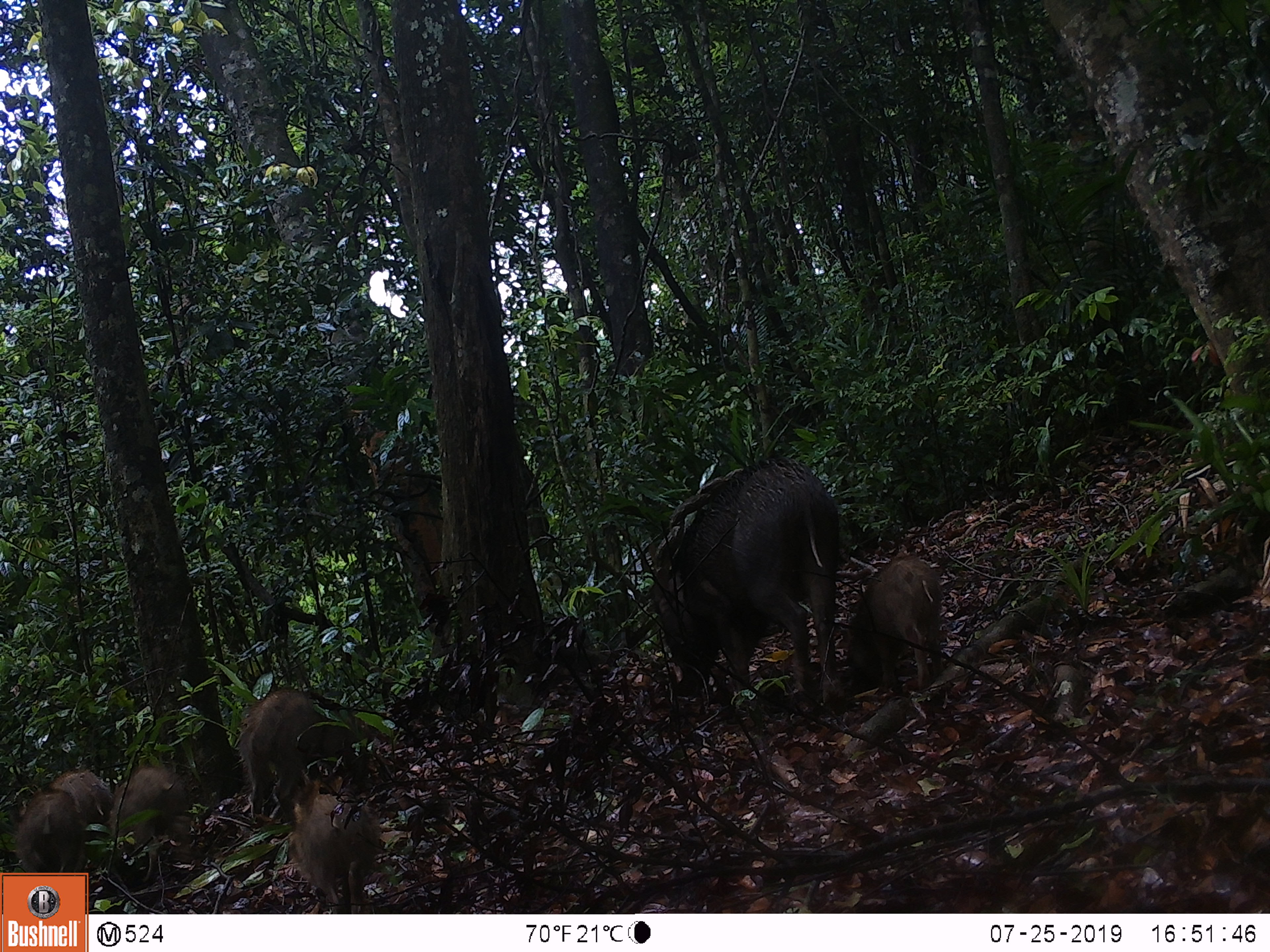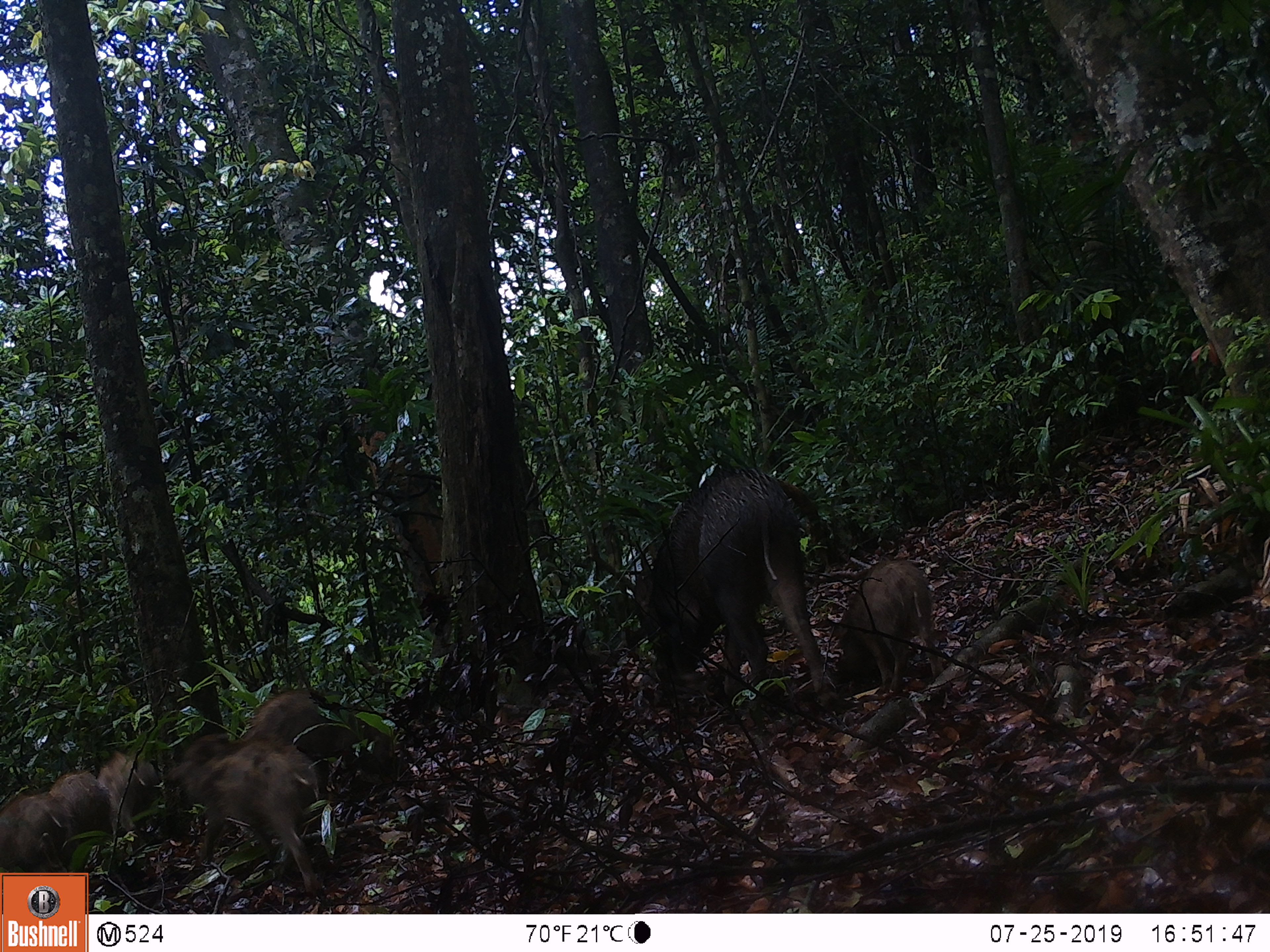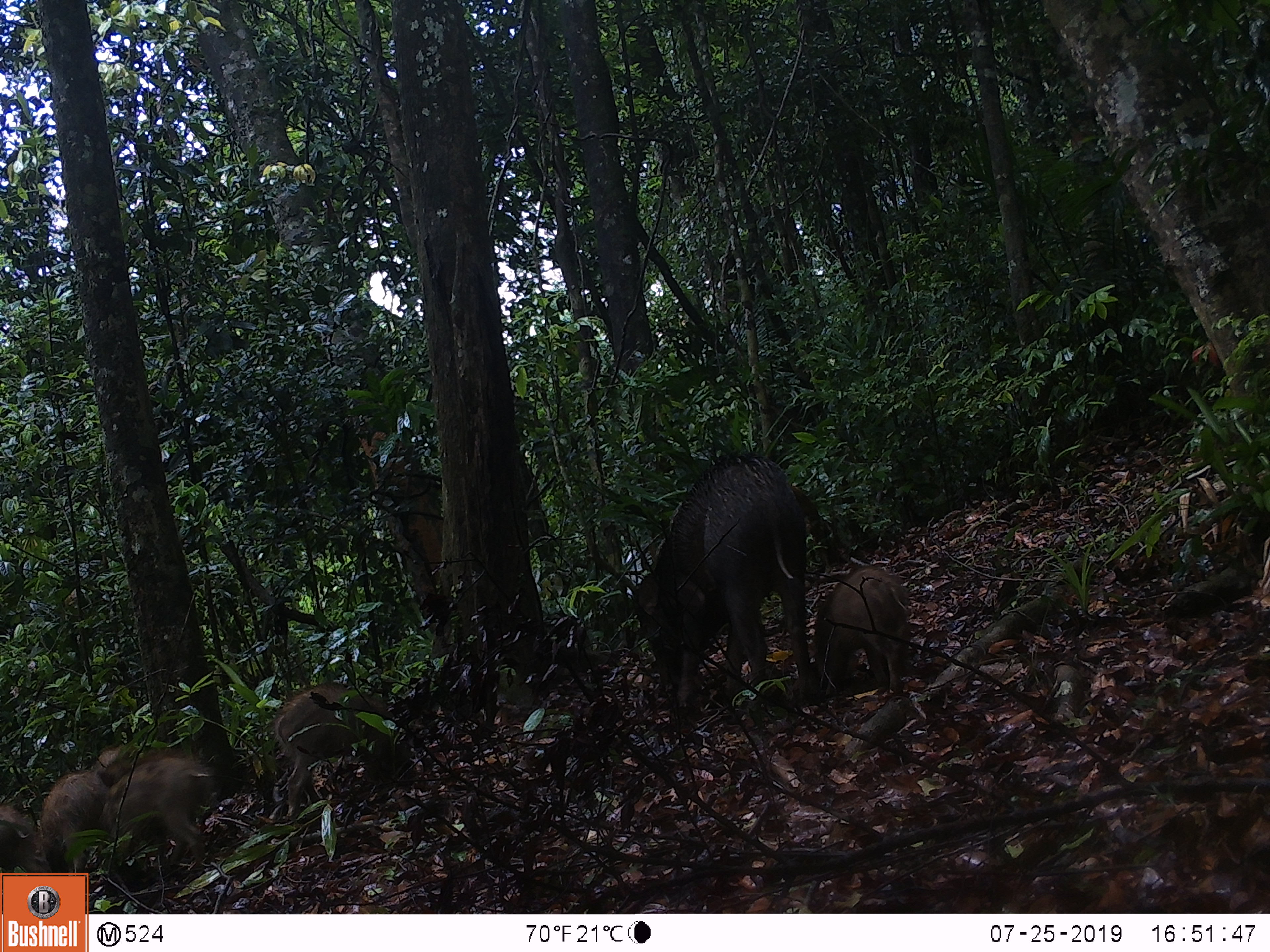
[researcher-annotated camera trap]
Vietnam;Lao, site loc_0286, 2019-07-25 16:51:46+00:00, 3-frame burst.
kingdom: Animalia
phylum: Chordata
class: Mammalia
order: Artiodactyla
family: Suidae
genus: Sus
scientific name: Sus scrofa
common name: eurasian wild pig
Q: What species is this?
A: Eurasian wild pig (Sus scrofa).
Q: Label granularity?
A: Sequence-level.